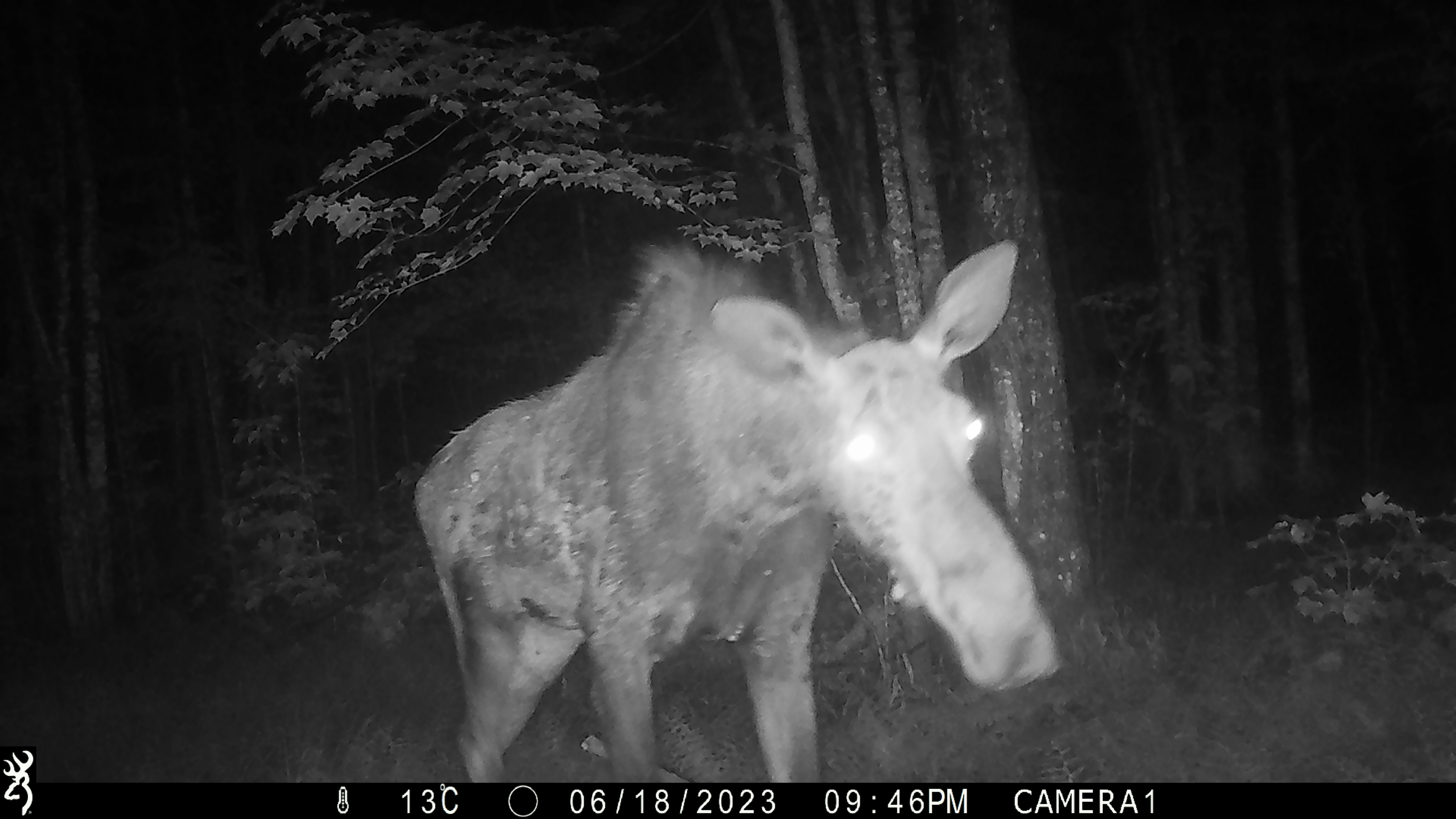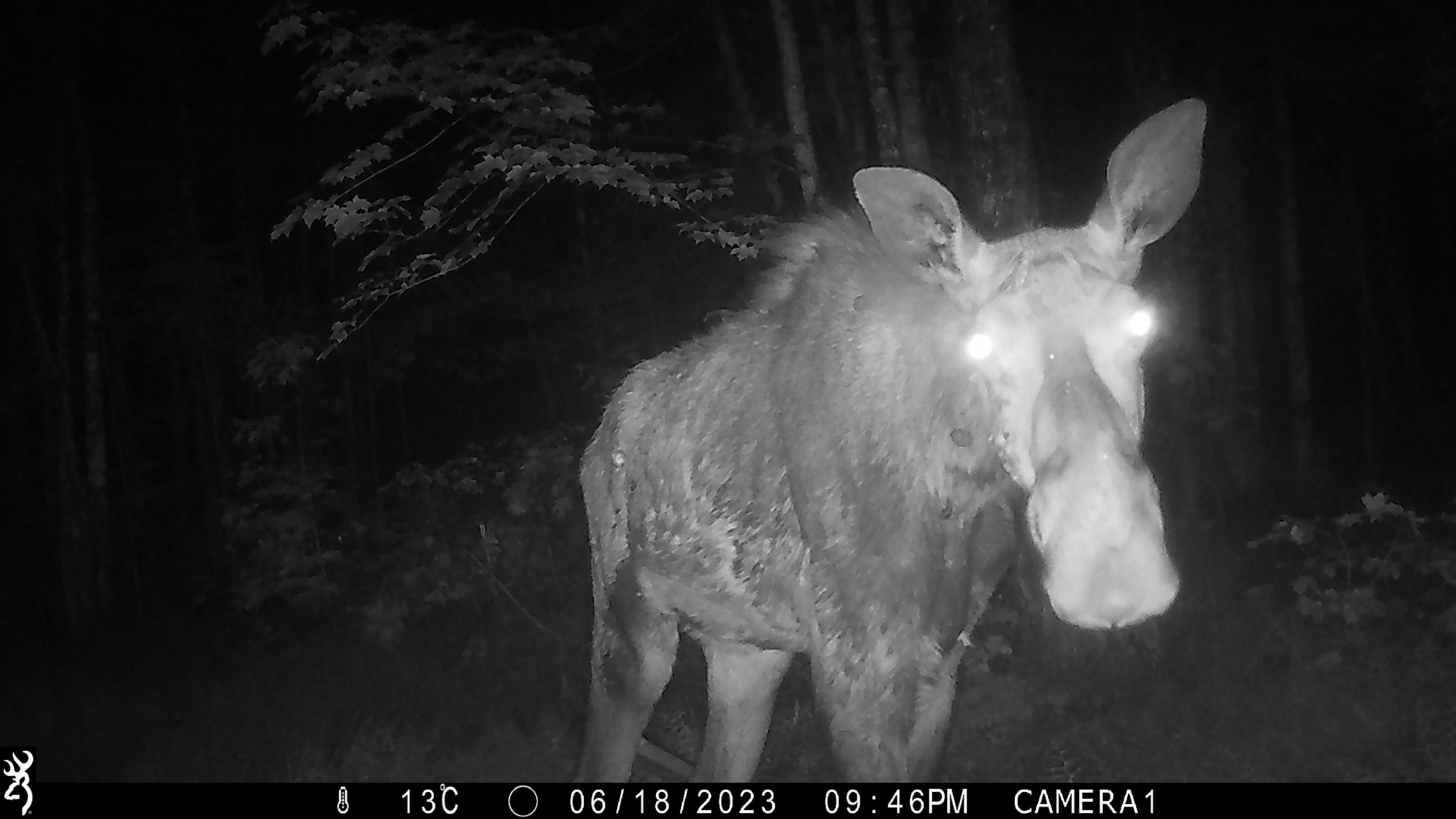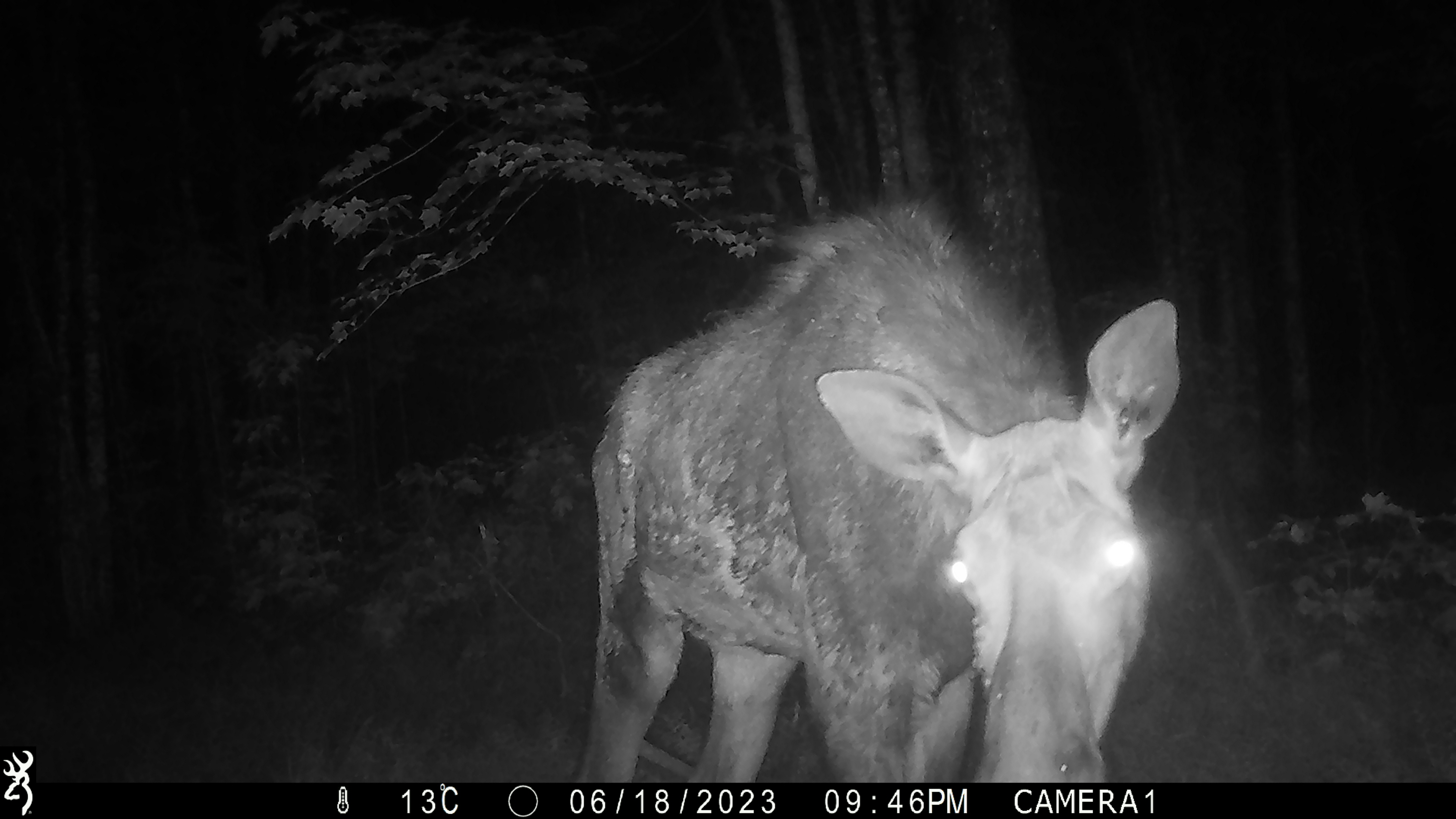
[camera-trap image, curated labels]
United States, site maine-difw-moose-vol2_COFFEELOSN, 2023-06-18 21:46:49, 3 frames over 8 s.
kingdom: Animalia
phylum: Chordata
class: Mammalia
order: Artiodactyla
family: Cervidae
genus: Alces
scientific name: Alces alces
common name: moose